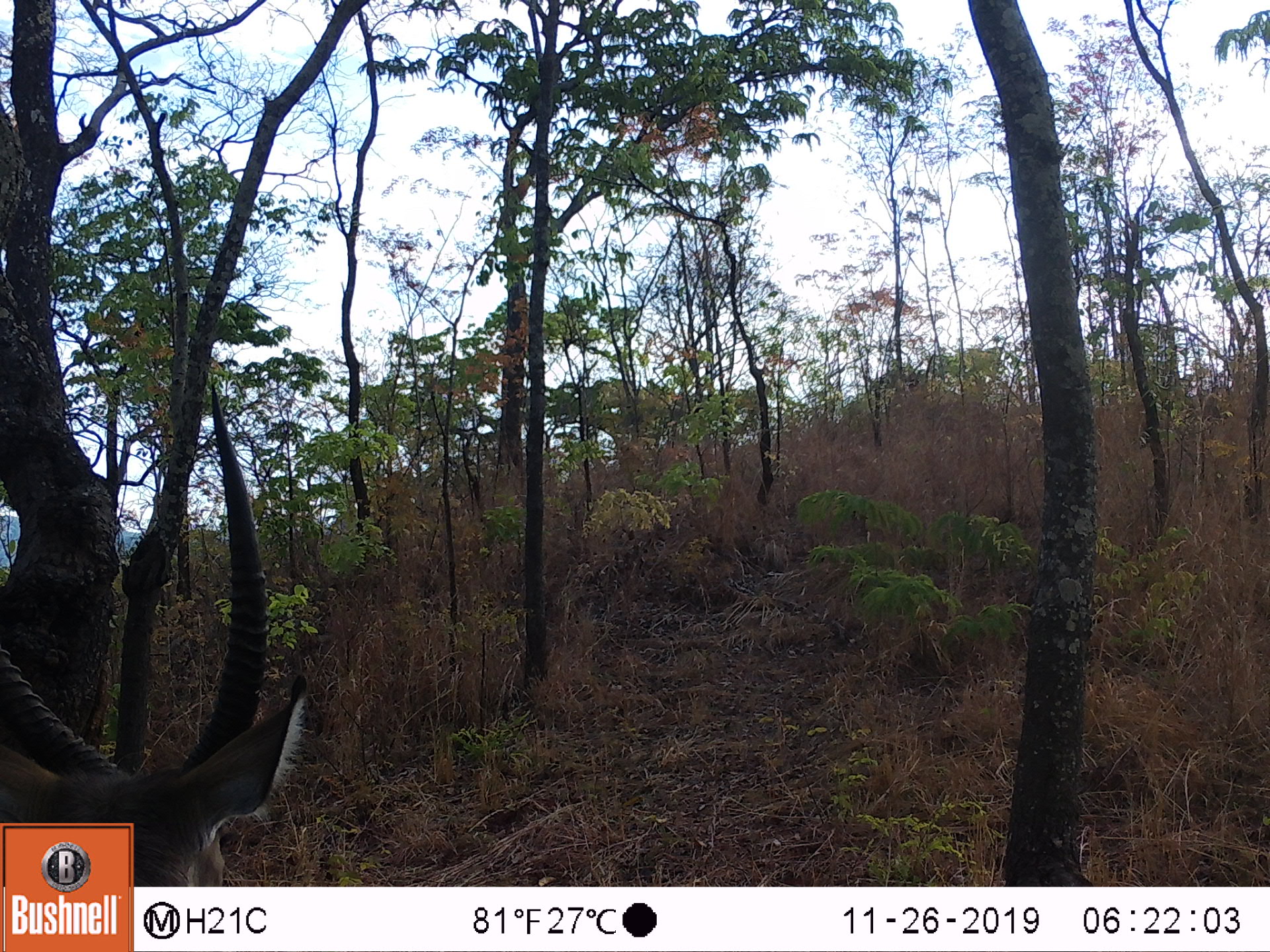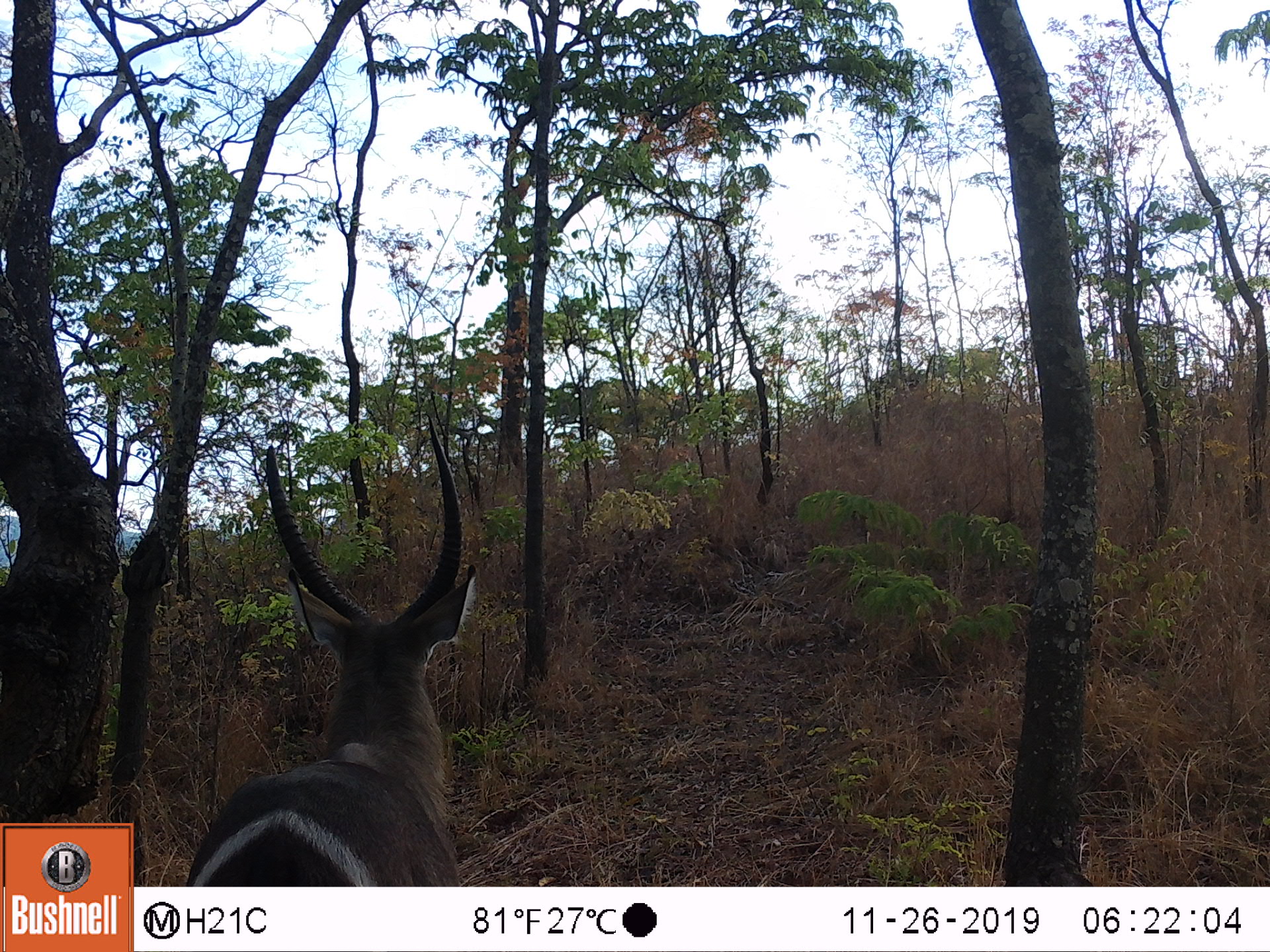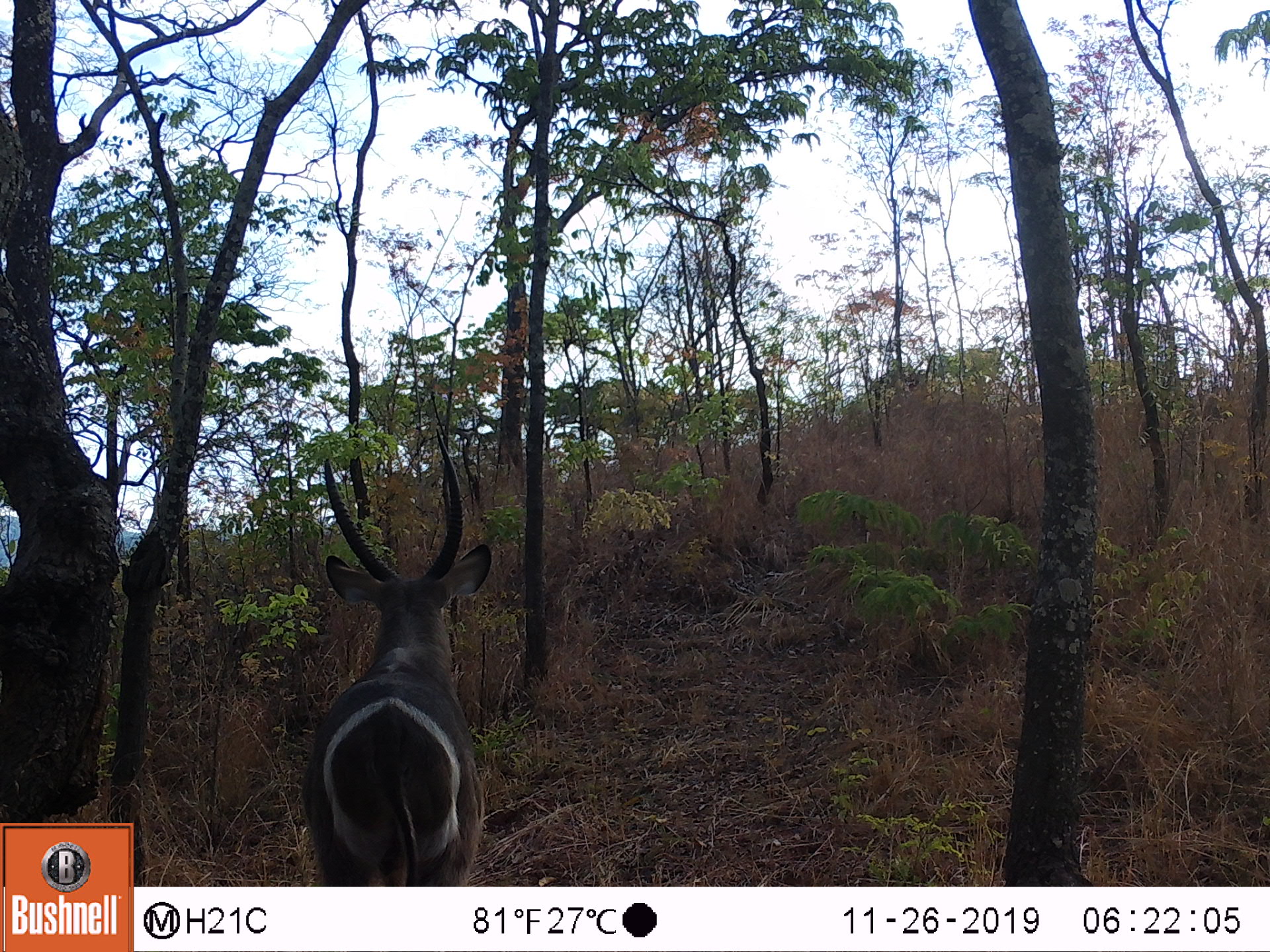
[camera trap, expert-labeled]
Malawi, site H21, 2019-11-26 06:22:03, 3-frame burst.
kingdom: Animalia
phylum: Chordata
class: Mammalia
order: Artiodactyla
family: Bovidae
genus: Kobus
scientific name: Kobus ellipsiprymnus ellipsiprymnus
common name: common waterbuck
Common waterbuck (Kobus ellipsiprymnus ellipsiprymnus), count 1.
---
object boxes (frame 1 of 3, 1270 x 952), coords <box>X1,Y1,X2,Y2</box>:
common waterbuck: <box>2,377,312,819</box>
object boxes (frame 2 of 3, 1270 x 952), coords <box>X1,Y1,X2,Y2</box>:
common waterbuck: <box>177,412,482,883</box>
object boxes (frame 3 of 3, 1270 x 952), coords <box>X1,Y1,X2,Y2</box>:
common waterbuck: <box>297,431,497,880</box>